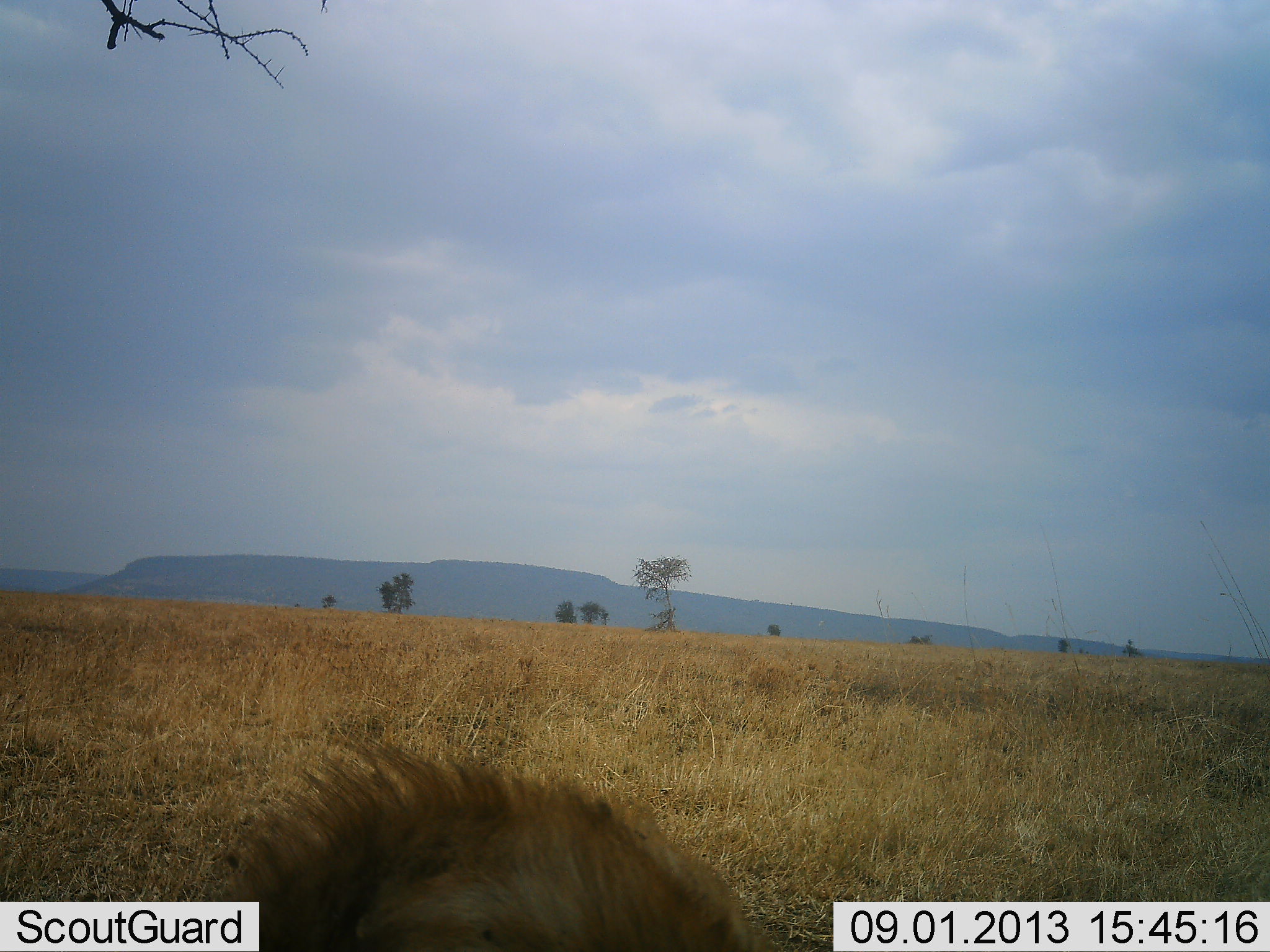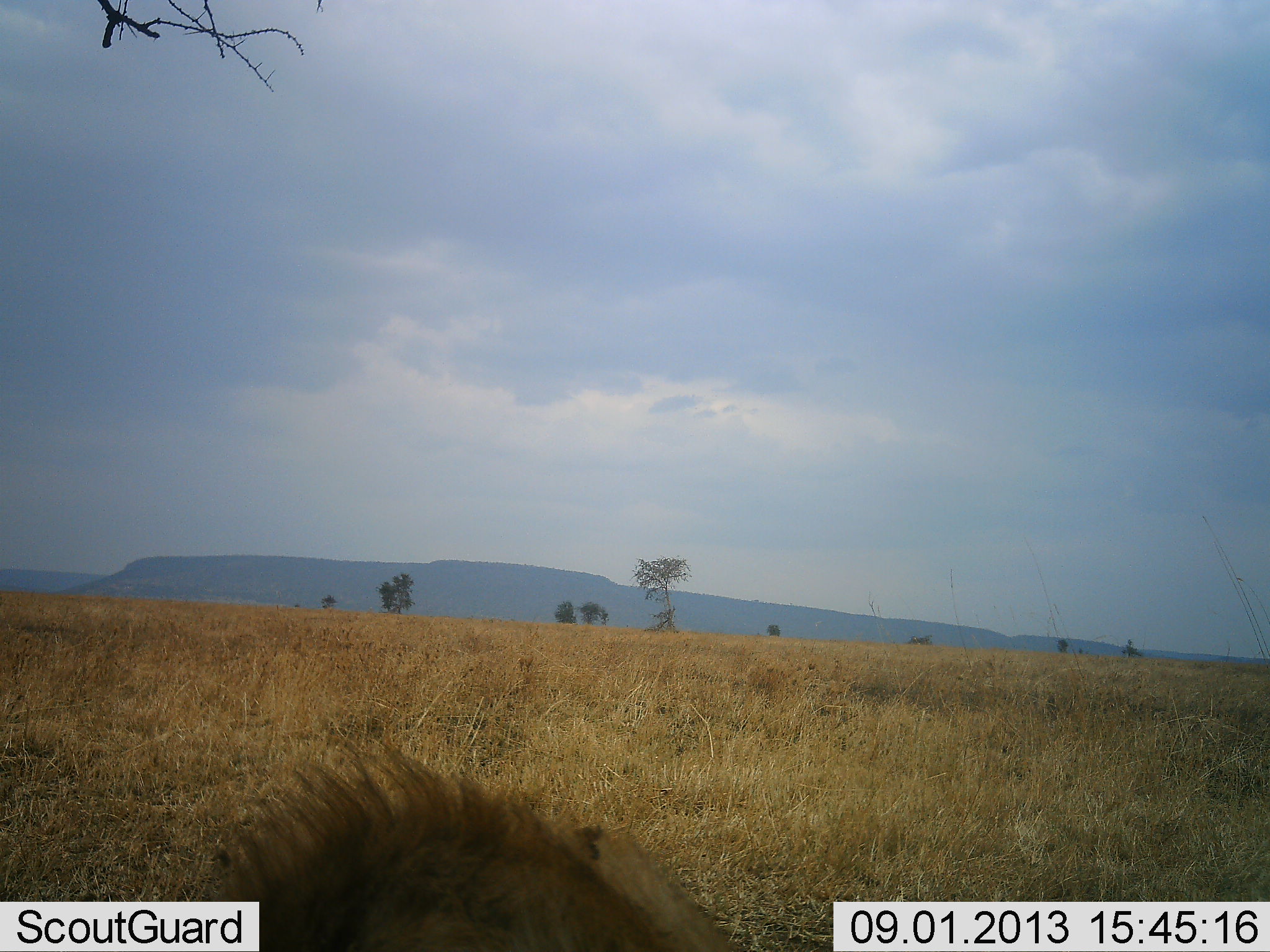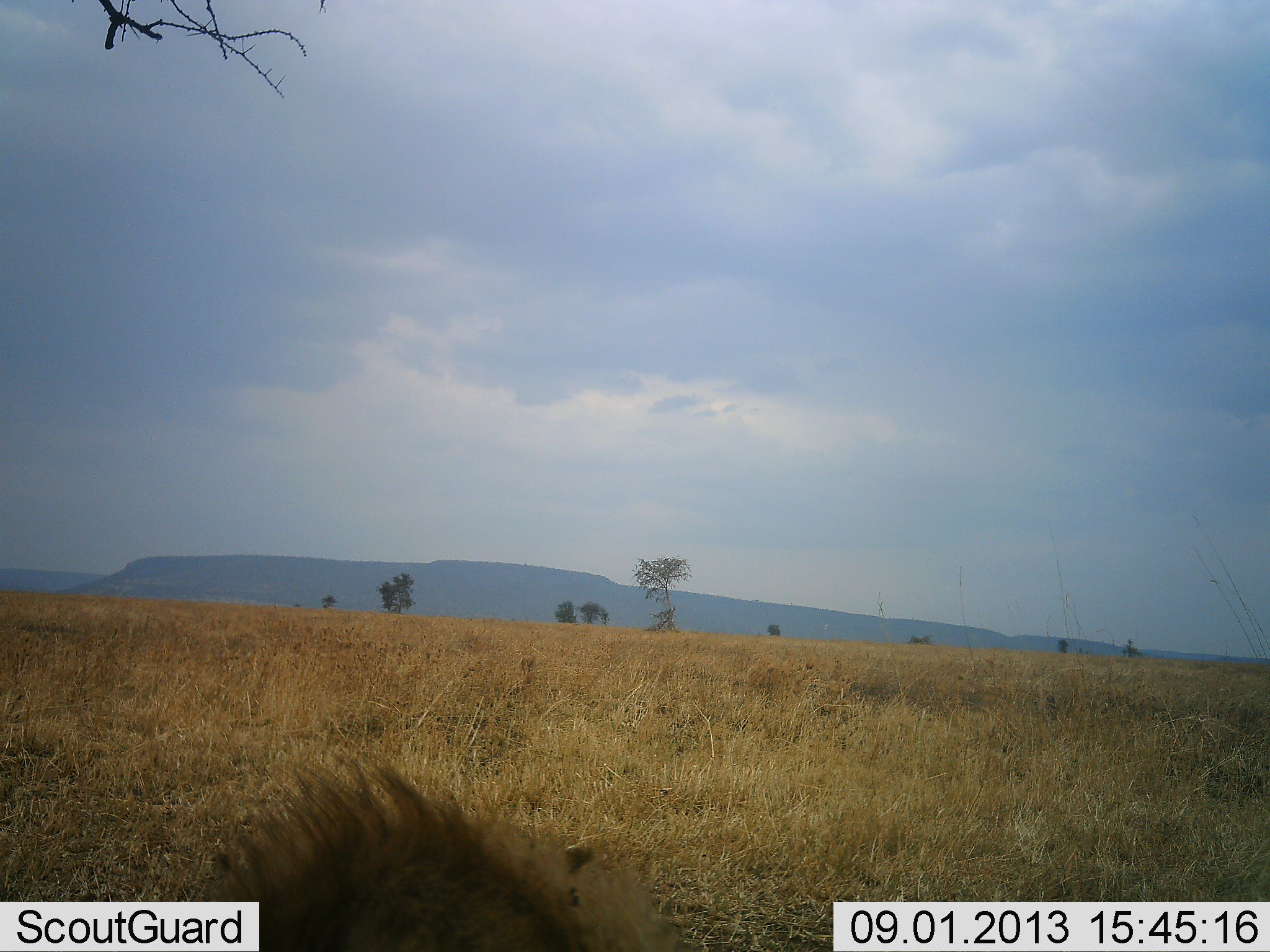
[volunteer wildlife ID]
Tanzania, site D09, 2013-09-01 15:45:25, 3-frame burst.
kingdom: Animalia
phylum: Chordata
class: Mammalia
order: Carnivora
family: Felidae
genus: Panthera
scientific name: Panthera leo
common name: lion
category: lionmale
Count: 1.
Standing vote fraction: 9%.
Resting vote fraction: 83%.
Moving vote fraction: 9%.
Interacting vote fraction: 0%.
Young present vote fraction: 0%.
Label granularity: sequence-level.